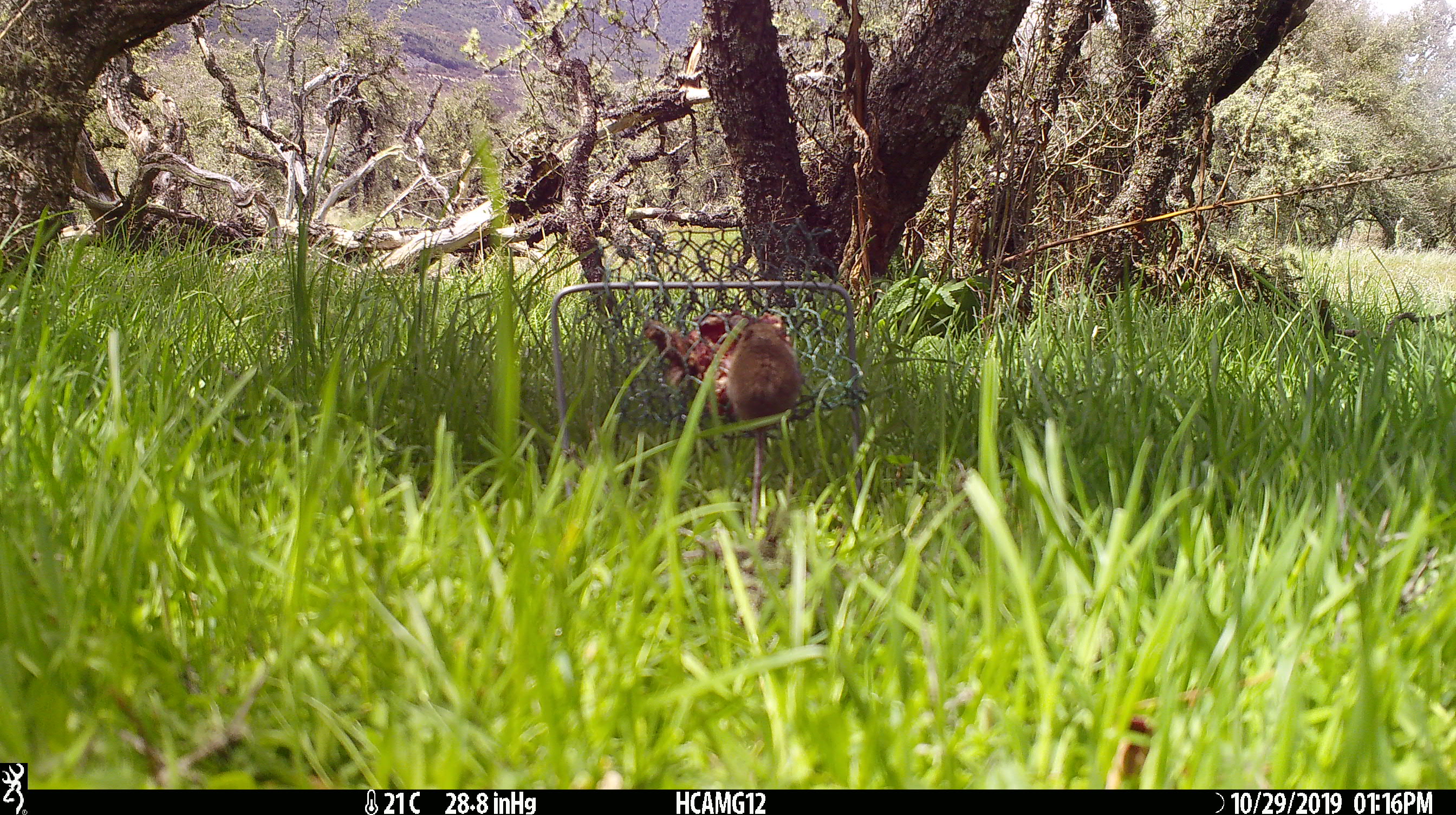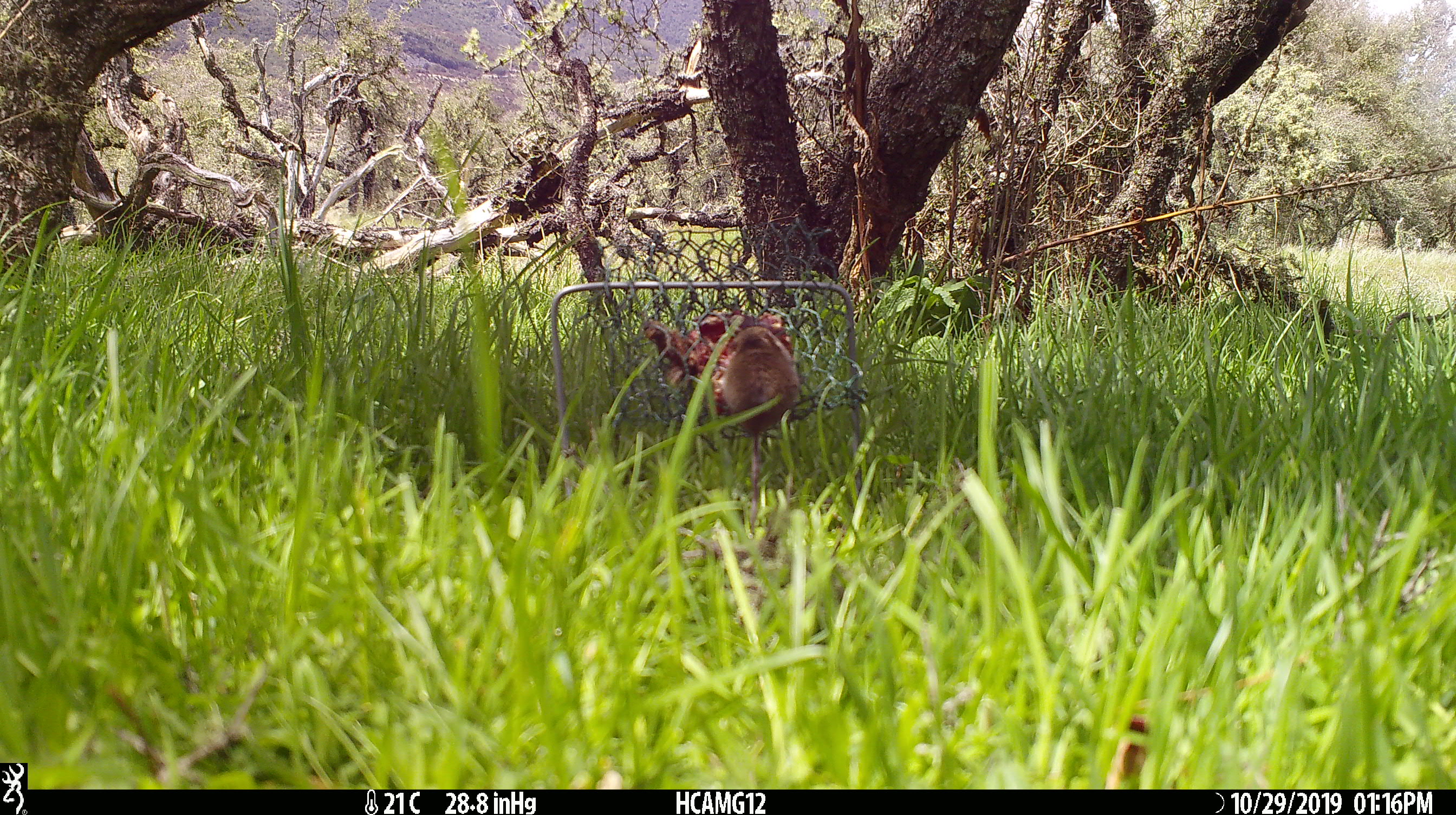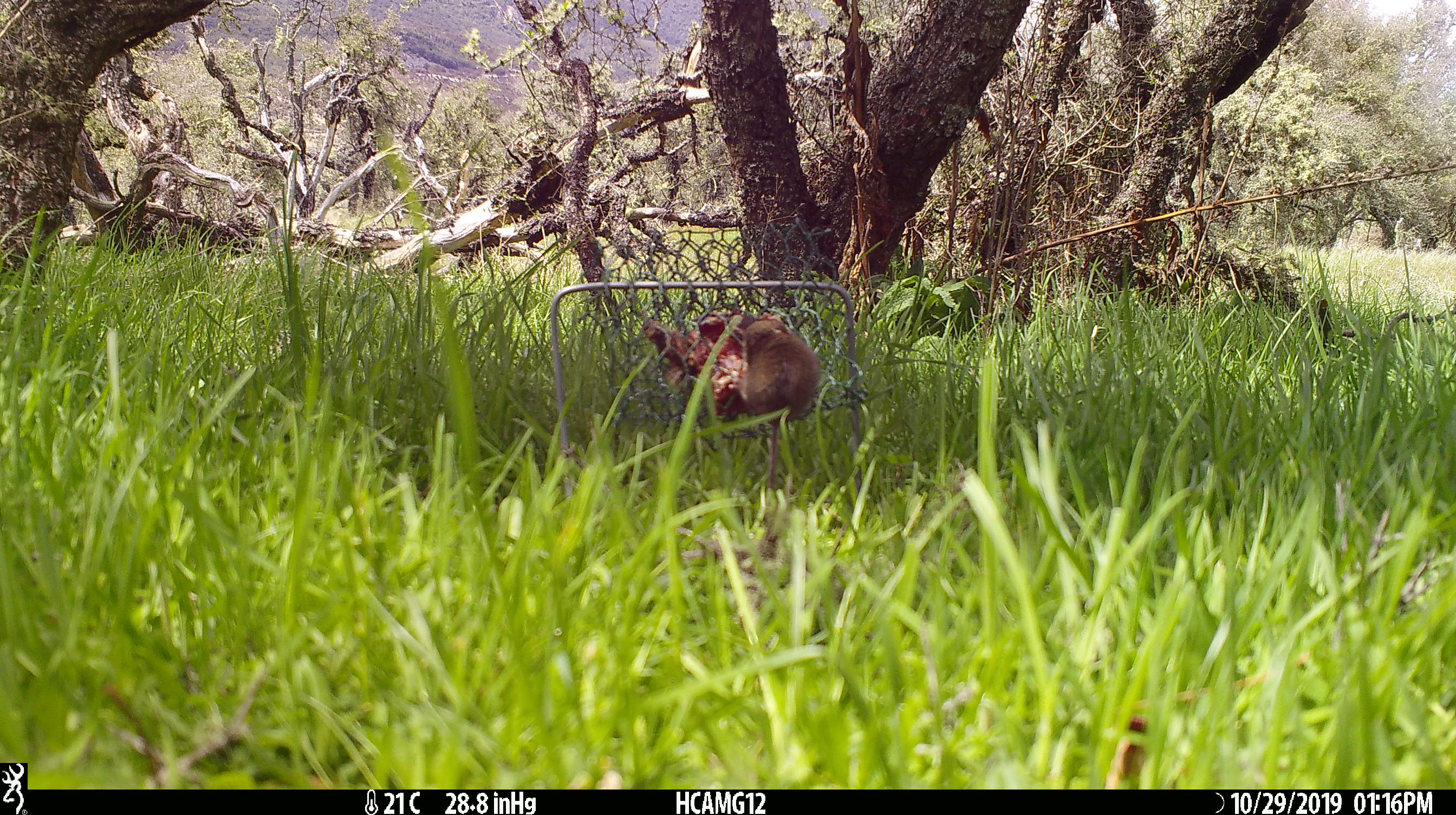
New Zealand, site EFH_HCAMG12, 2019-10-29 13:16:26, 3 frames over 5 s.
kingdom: Animalia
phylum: Chordata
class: Mammalia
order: Rodentia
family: Muridae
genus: Mus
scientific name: Mus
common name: mouse